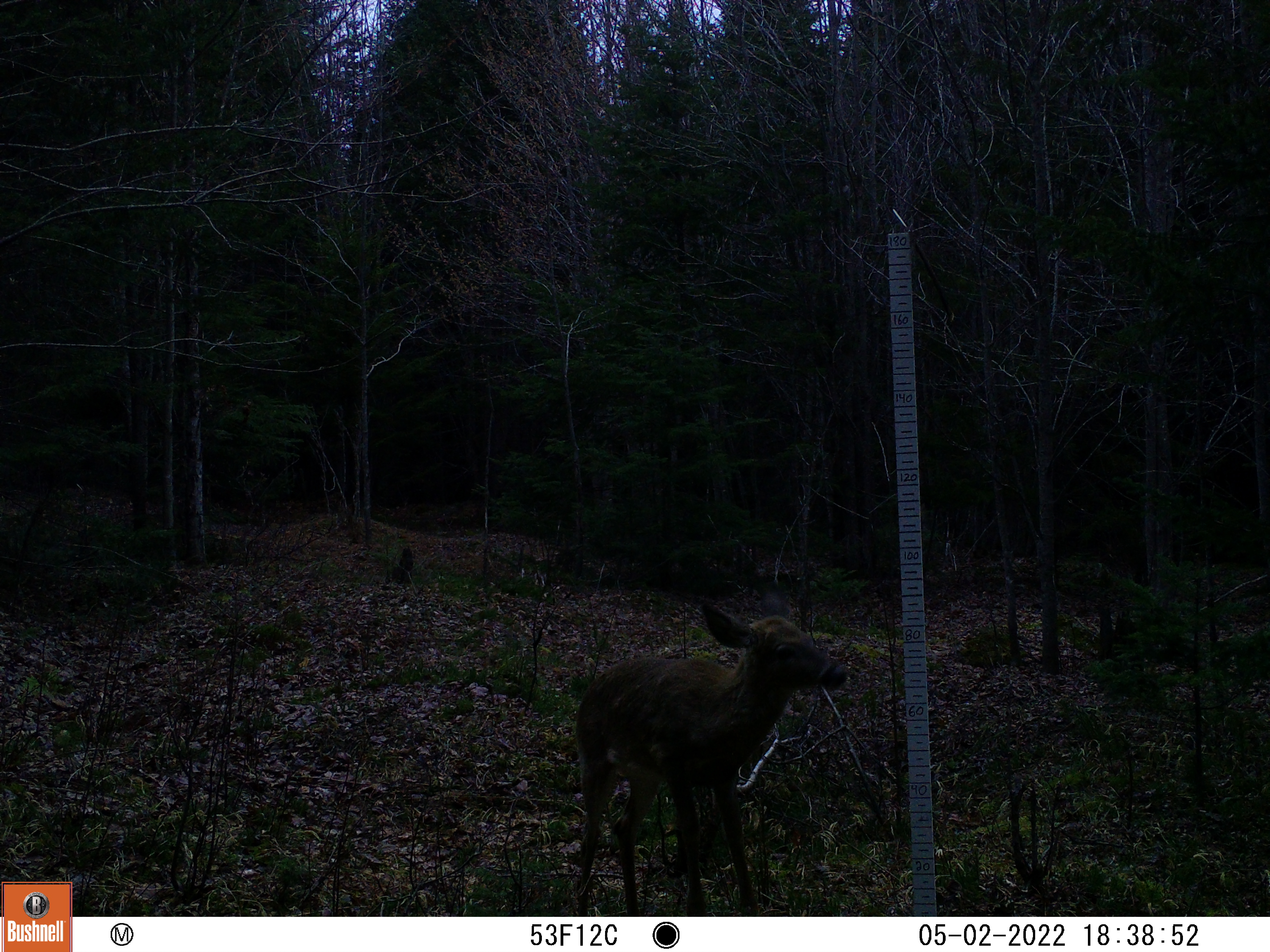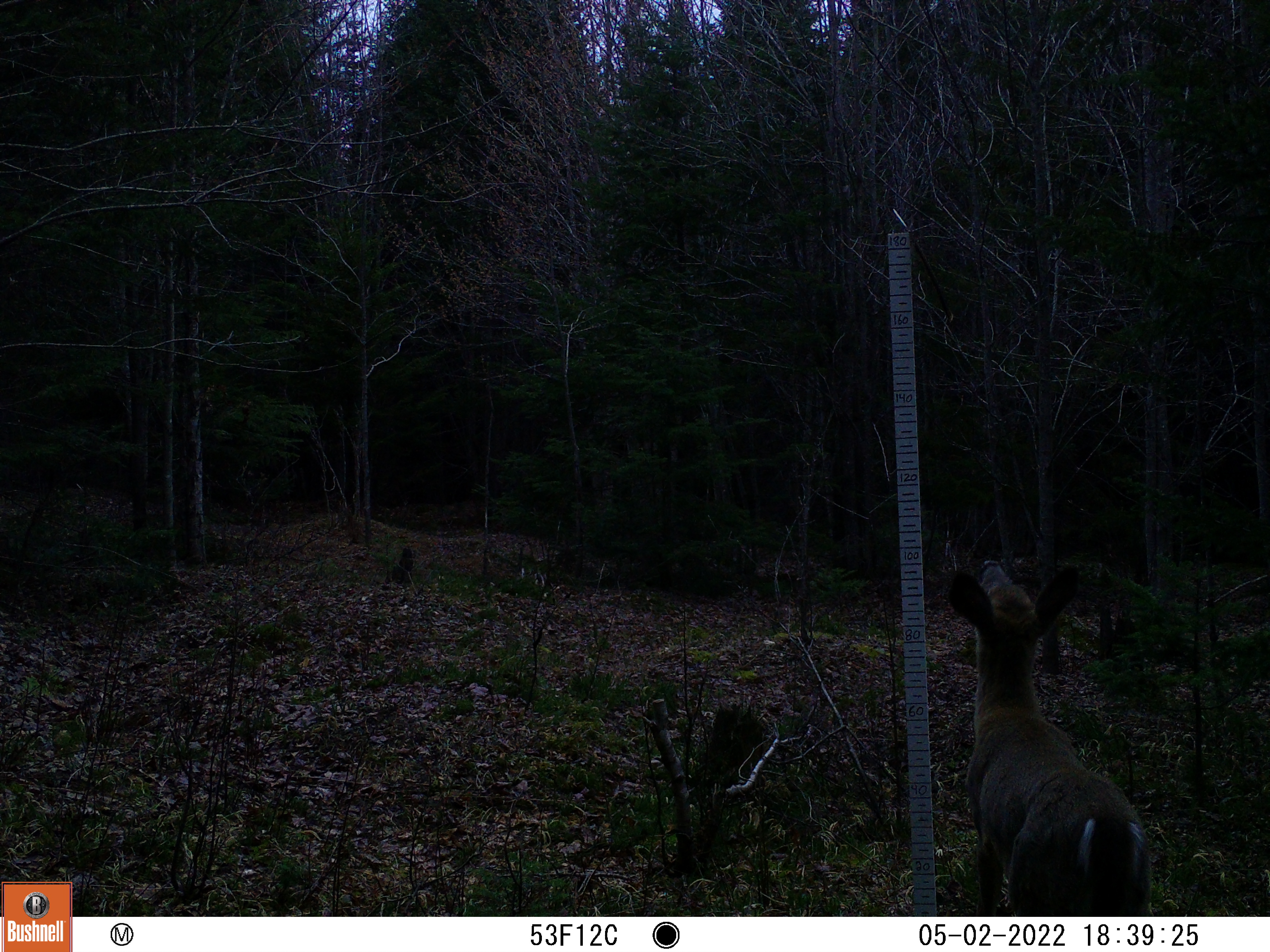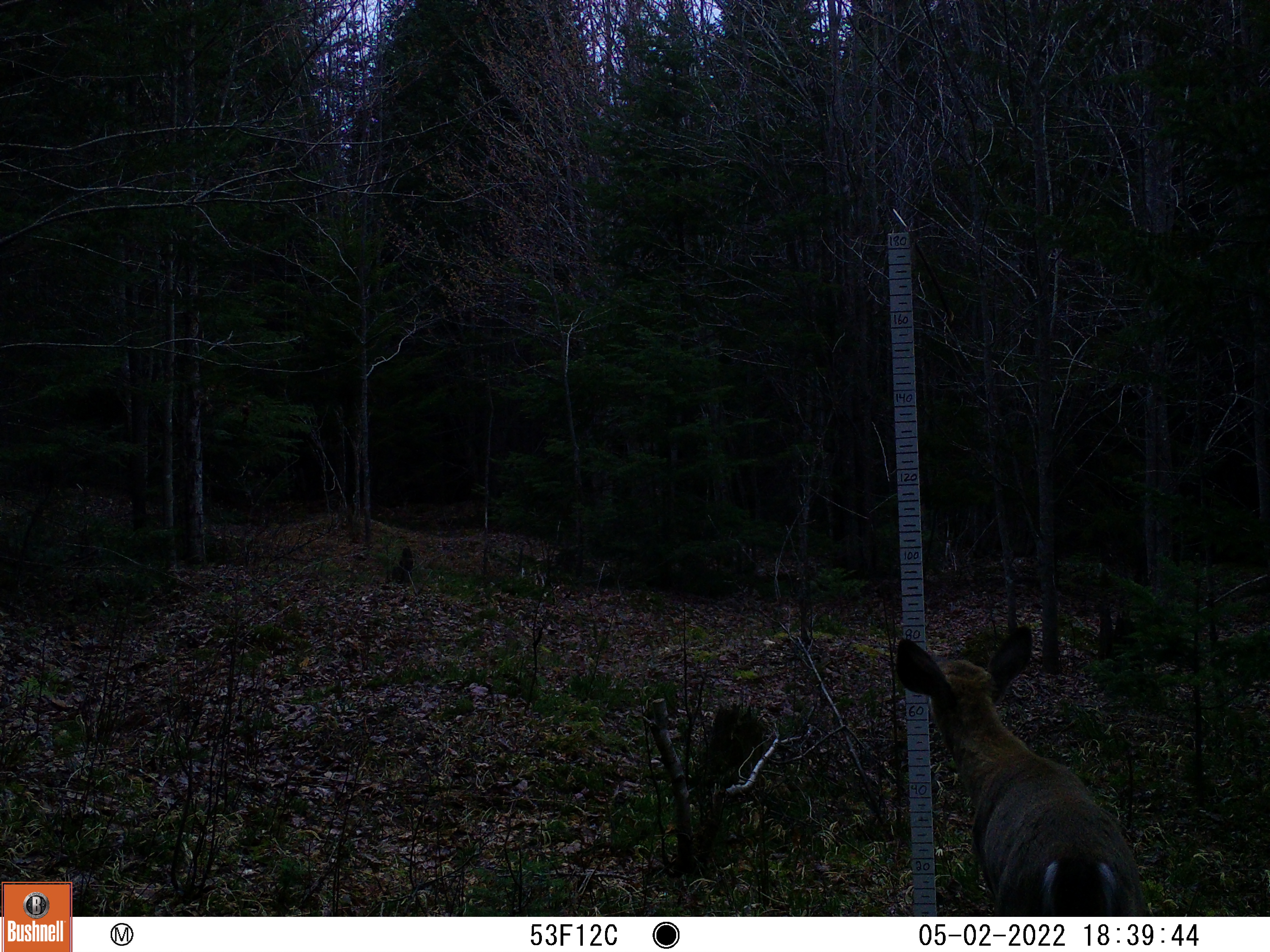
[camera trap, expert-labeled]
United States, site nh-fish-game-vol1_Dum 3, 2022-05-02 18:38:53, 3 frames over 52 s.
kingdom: Animalia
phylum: Chordata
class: Mammalia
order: Artiodactyla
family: Cervidae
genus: Odocoileus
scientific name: Odocoileus virginianus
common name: white-tailed deer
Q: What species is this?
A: White-tailed deer (Odocoileus virginianus).